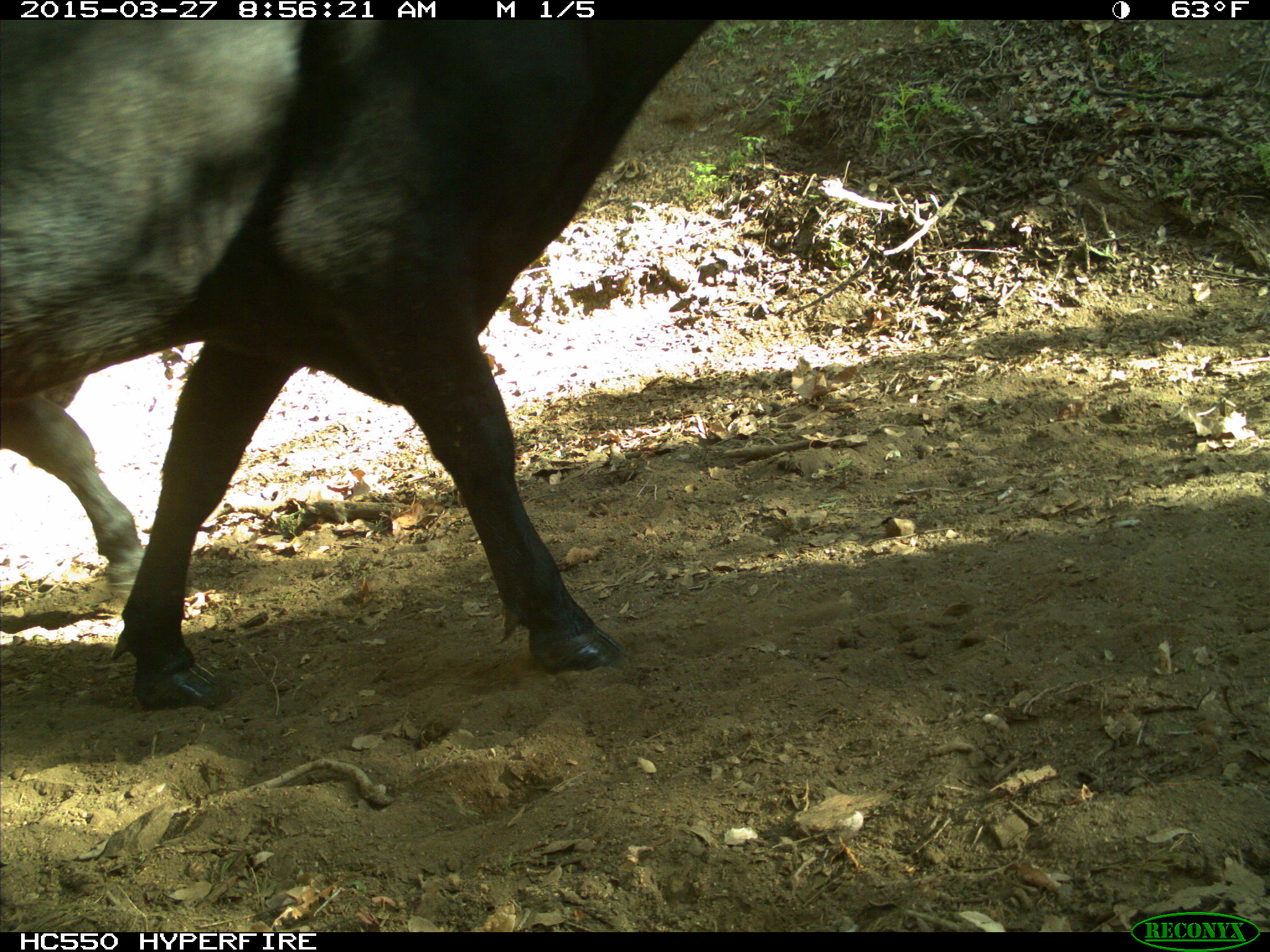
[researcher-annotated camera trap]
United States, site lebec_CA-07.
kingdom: Animalia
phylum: Chordata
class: Mammalia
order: Artiodactyla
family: Bovidae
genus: Bos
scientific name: Bos taurus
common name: domestic cow